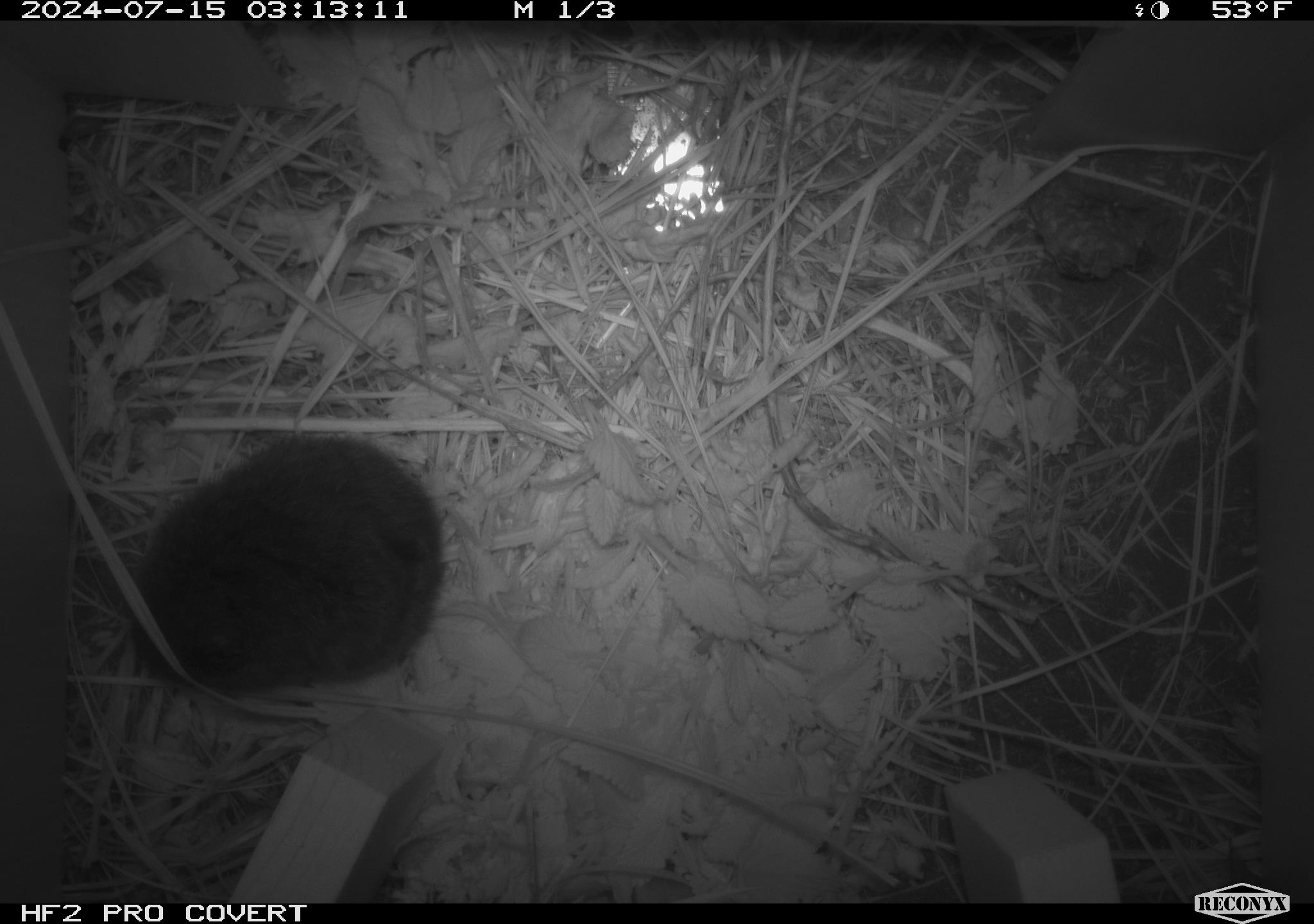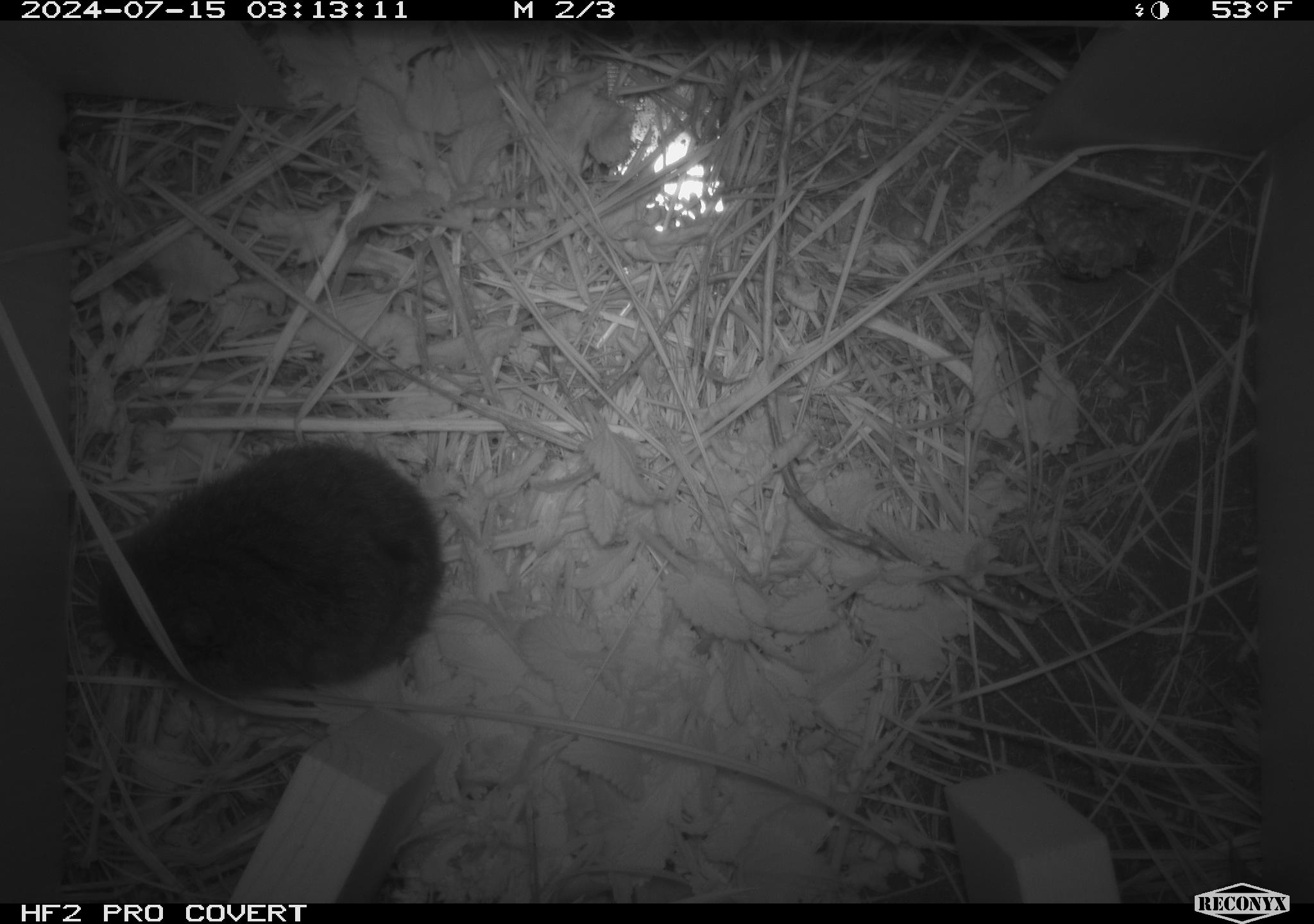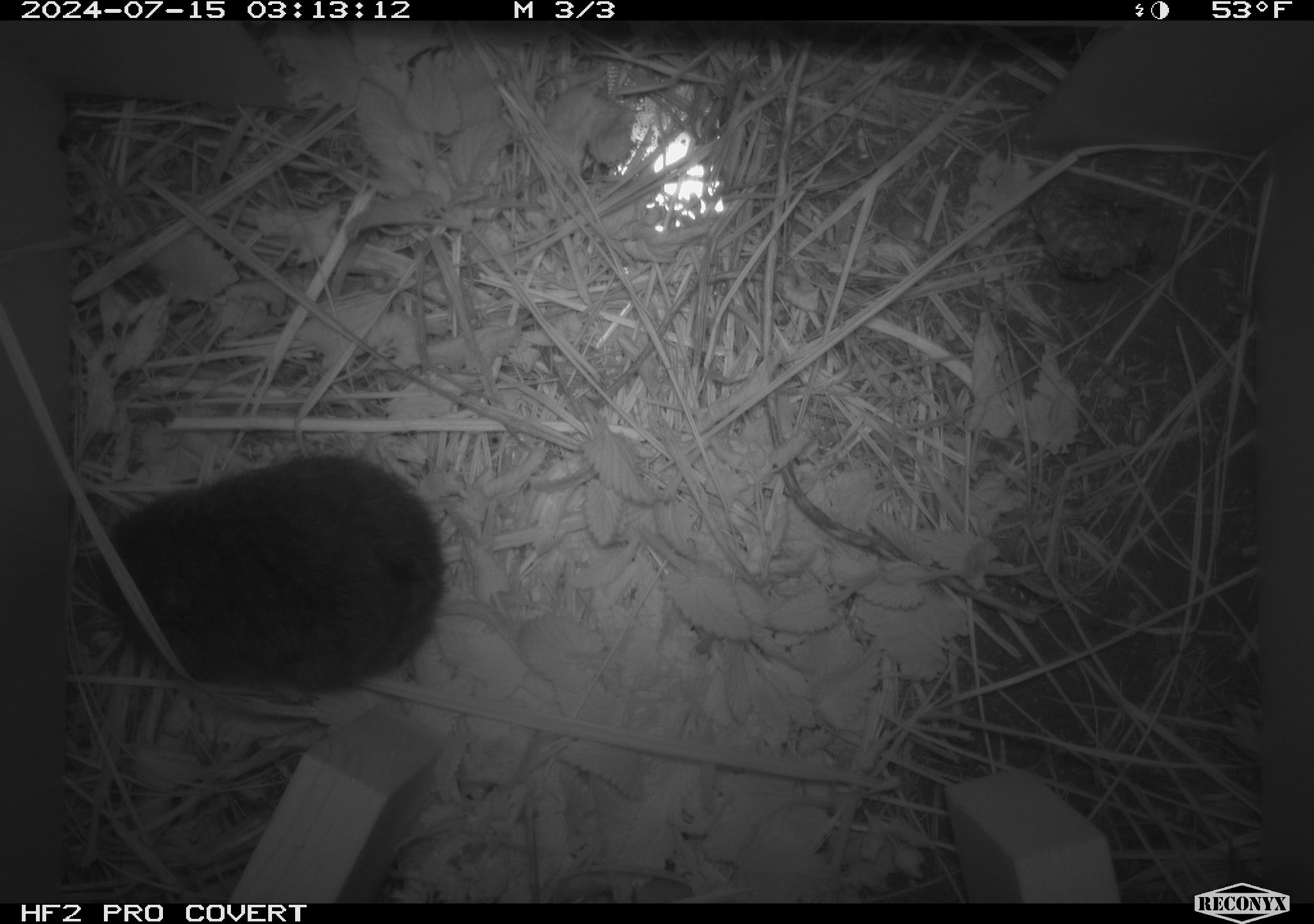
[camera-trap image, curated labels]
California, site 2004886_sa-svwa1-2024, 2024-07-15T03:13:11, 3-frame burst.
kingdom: Animalia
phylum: Arthropoda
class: Insecta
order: Hymenoptera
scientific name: Hymenoptera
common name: ants, bees, wasps, and sawflies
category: hymenoptera order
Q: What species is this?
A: Hymenoptera order (ants, bees, wasps, and sawflies) (Hymenoptera).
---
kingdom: Animalia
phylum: Chordata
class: Mammalia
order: Rodentia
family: Cricetidae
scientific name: Arvicolinae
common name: voles, lemmings, and muskrats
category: arvicolinae subfamily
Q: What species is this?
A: Arvicolinae subfamily (voles, lemmings, and muskrats) (Arvicolinae).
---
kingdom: Animalia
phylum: Arthropoda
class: Malacostraca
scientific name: Malacostraca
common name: amphipods, crabs, isopods, krill, lobsters and shrimps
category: malacostracan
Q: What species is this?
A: Malacostracan (amphipods, crabs, isopods, krill, lobsters and shrimps) (Malacostraca).